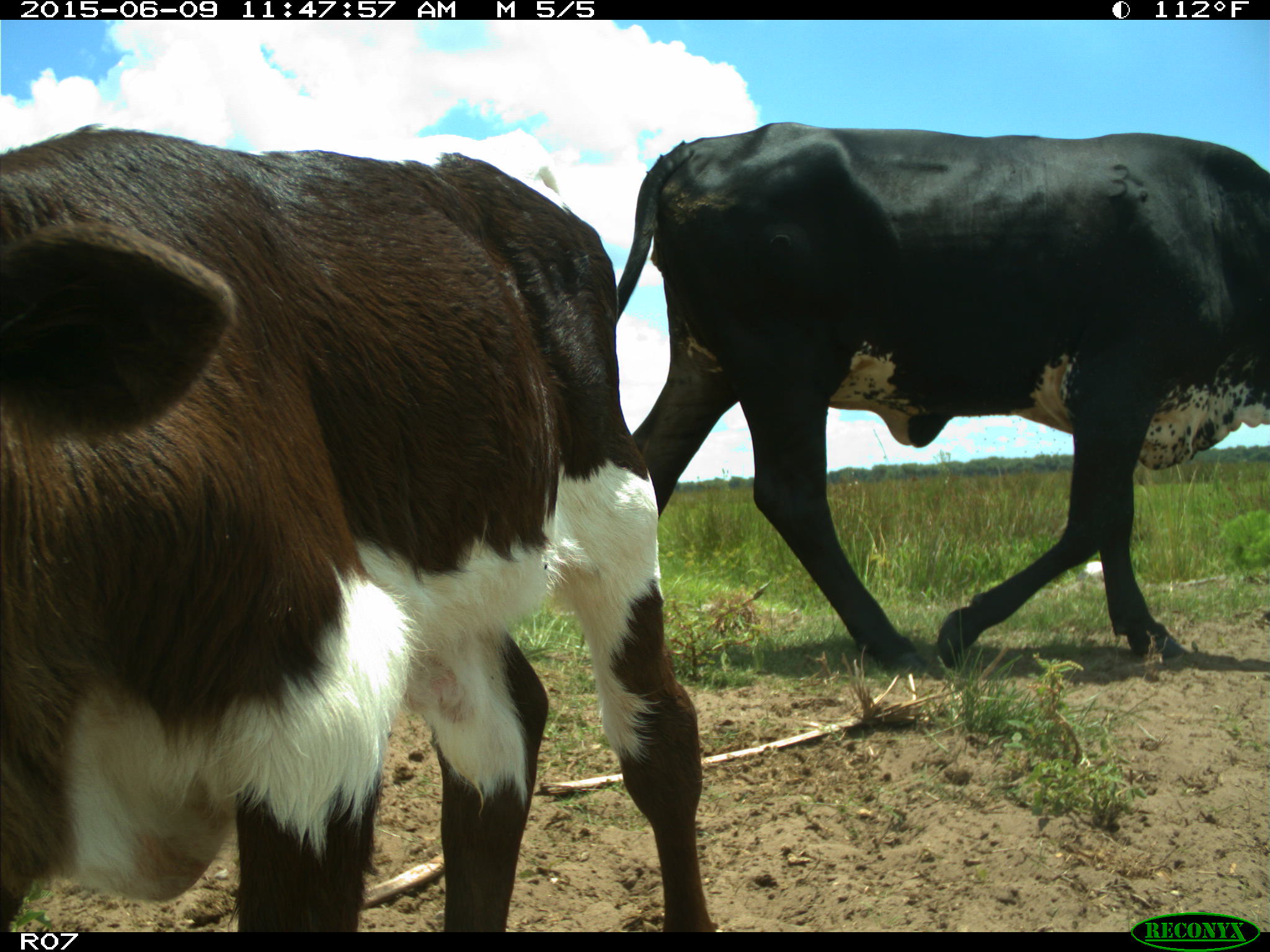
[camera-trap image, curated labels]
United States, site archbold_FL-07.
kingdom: Animalia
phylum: Chordata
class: Mammalia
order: Artiodactyla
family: Bovidae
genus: Bos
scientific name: Bos taurus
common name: domestic cow